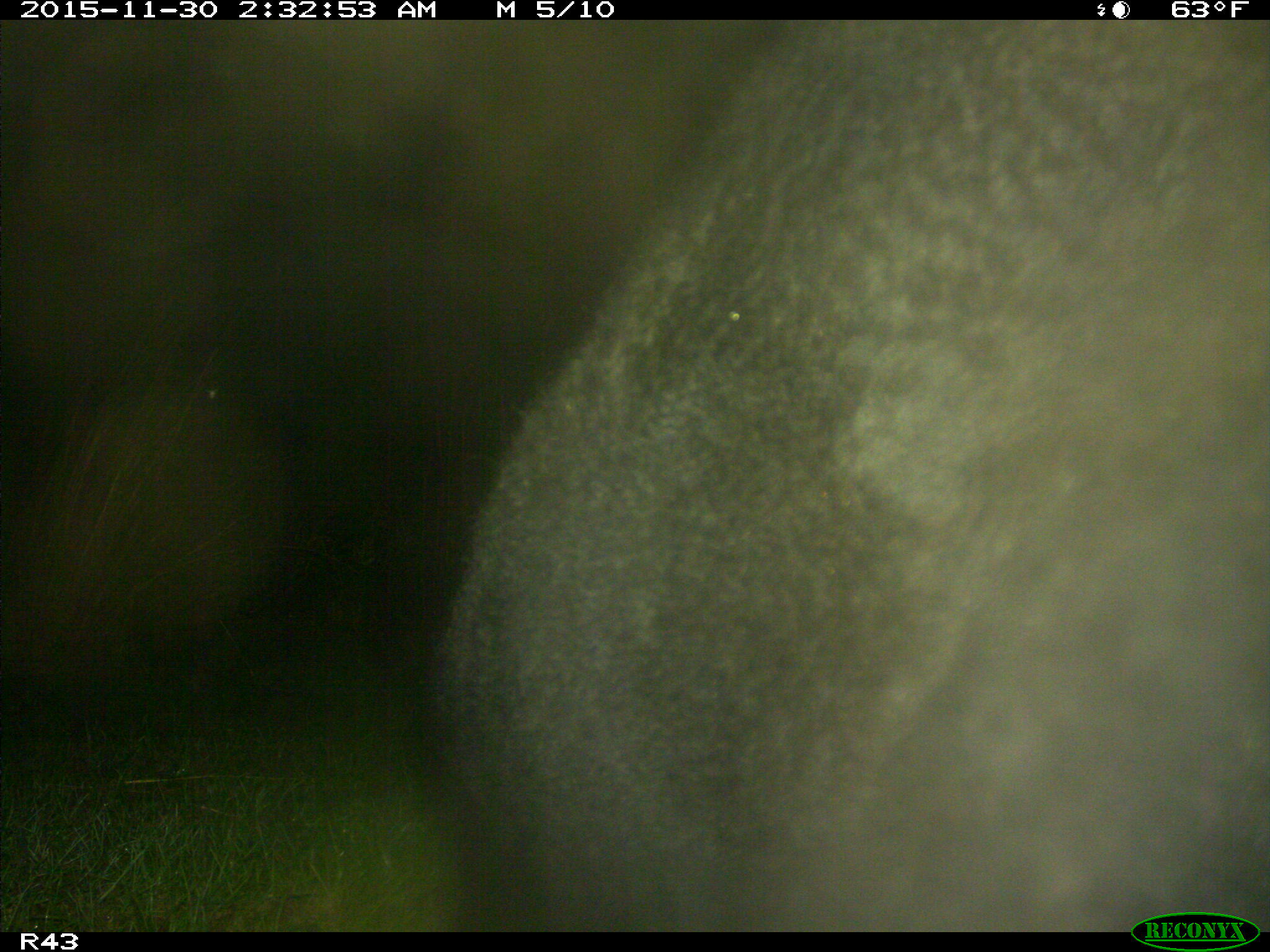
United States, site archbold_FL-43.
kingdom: Animalia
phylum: Chordata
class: Mammalia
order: Artiodactyla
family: Bovidae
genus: Bos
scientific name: Bos taurus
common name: domestic cow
Bos taurus (domestic cow).